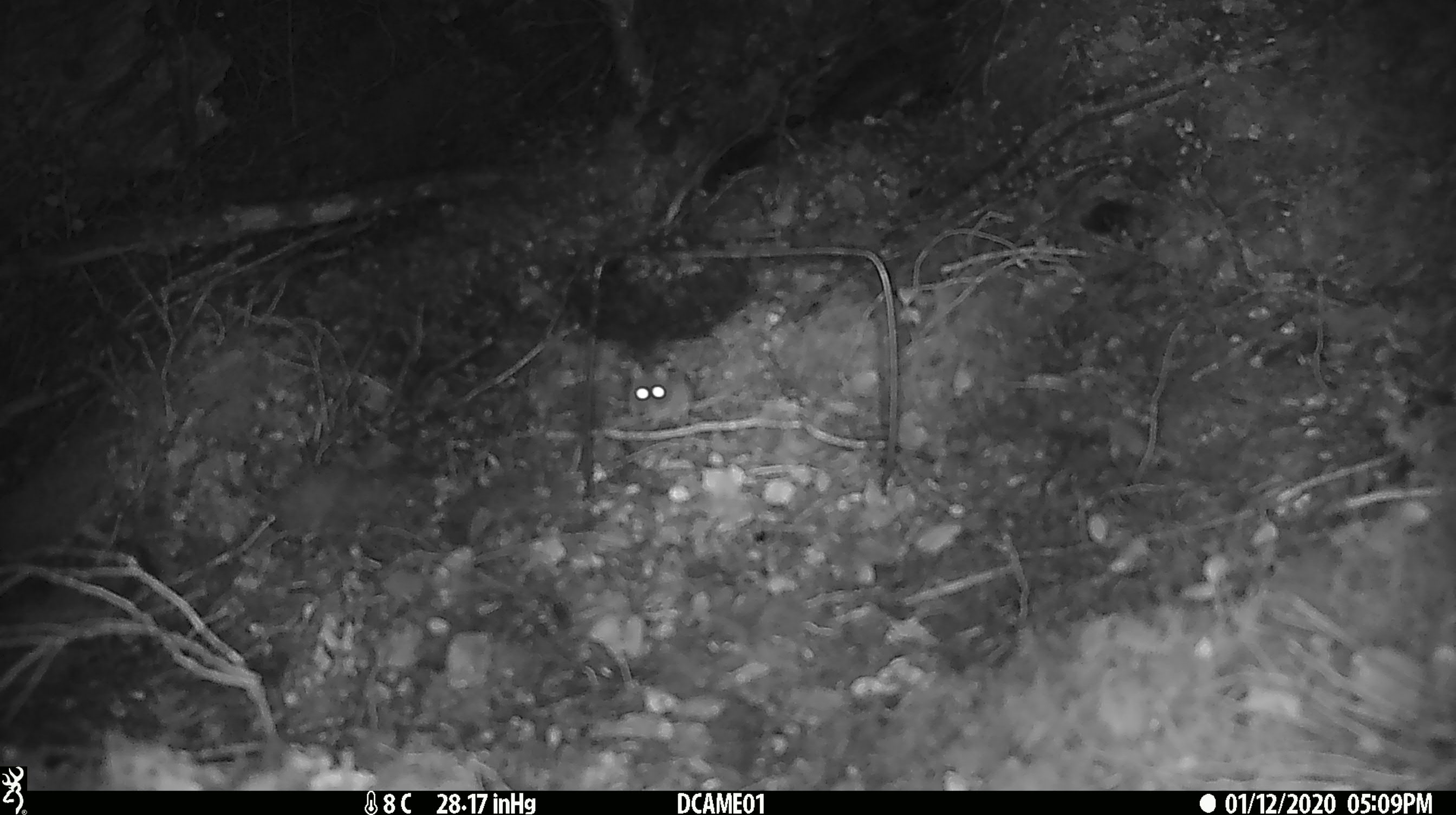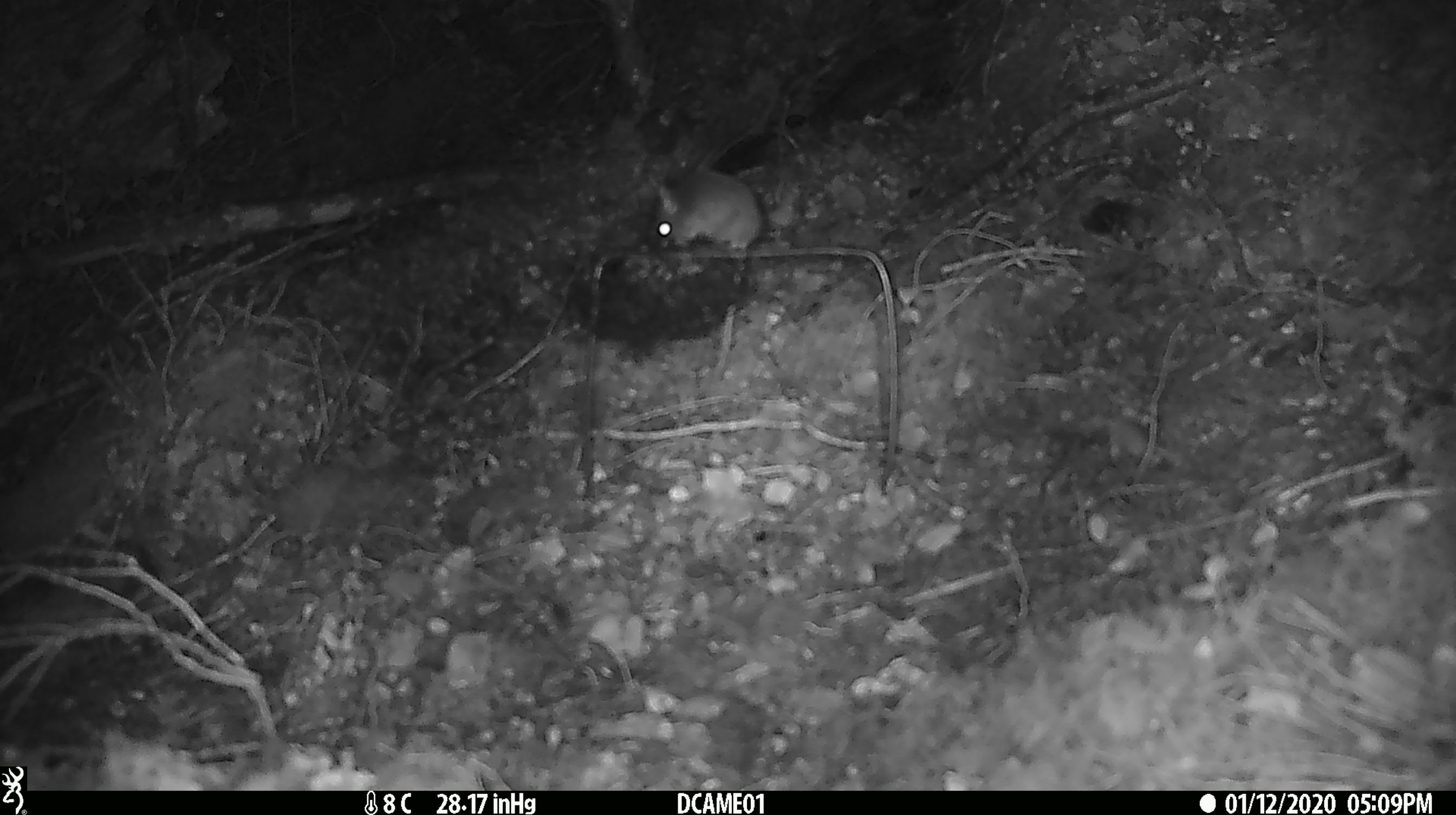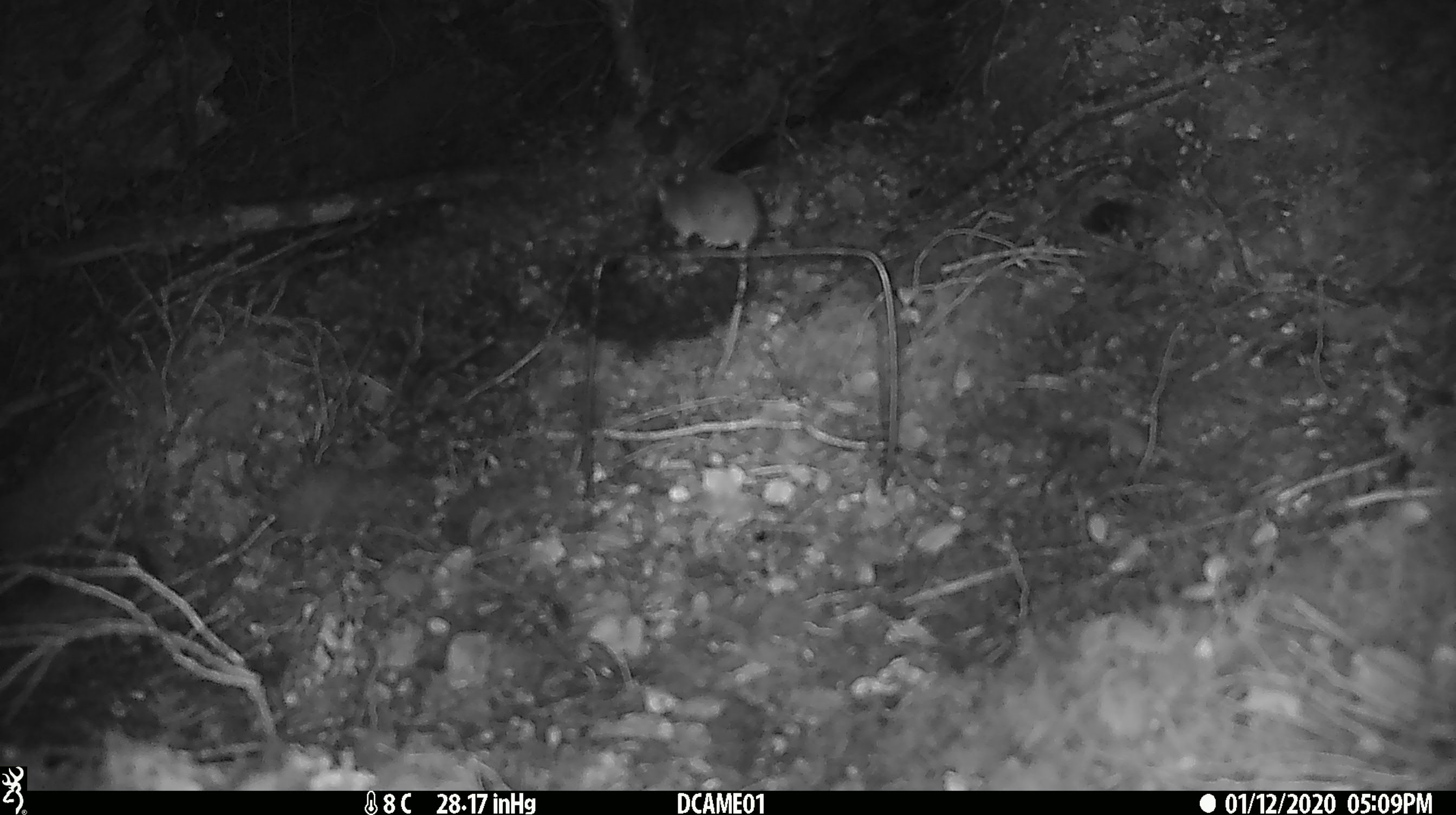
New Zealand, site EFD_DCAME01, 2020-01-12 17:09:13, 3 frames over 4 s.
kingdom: Animalia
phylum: Chordata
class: Mammalia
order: Rodentia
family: Muridae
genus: Mus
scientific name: Mus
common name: mouse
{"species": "mouse (Mus)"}